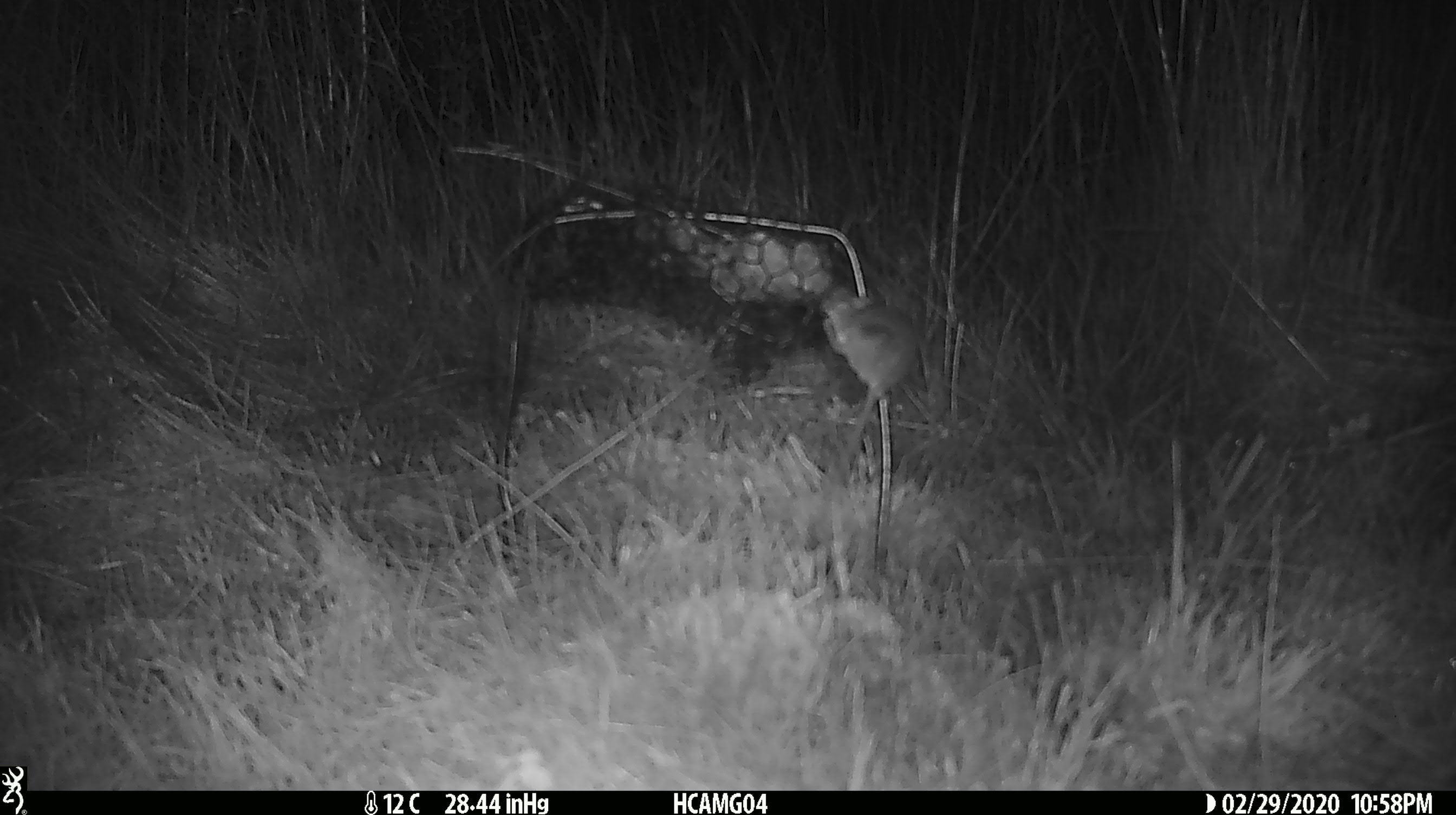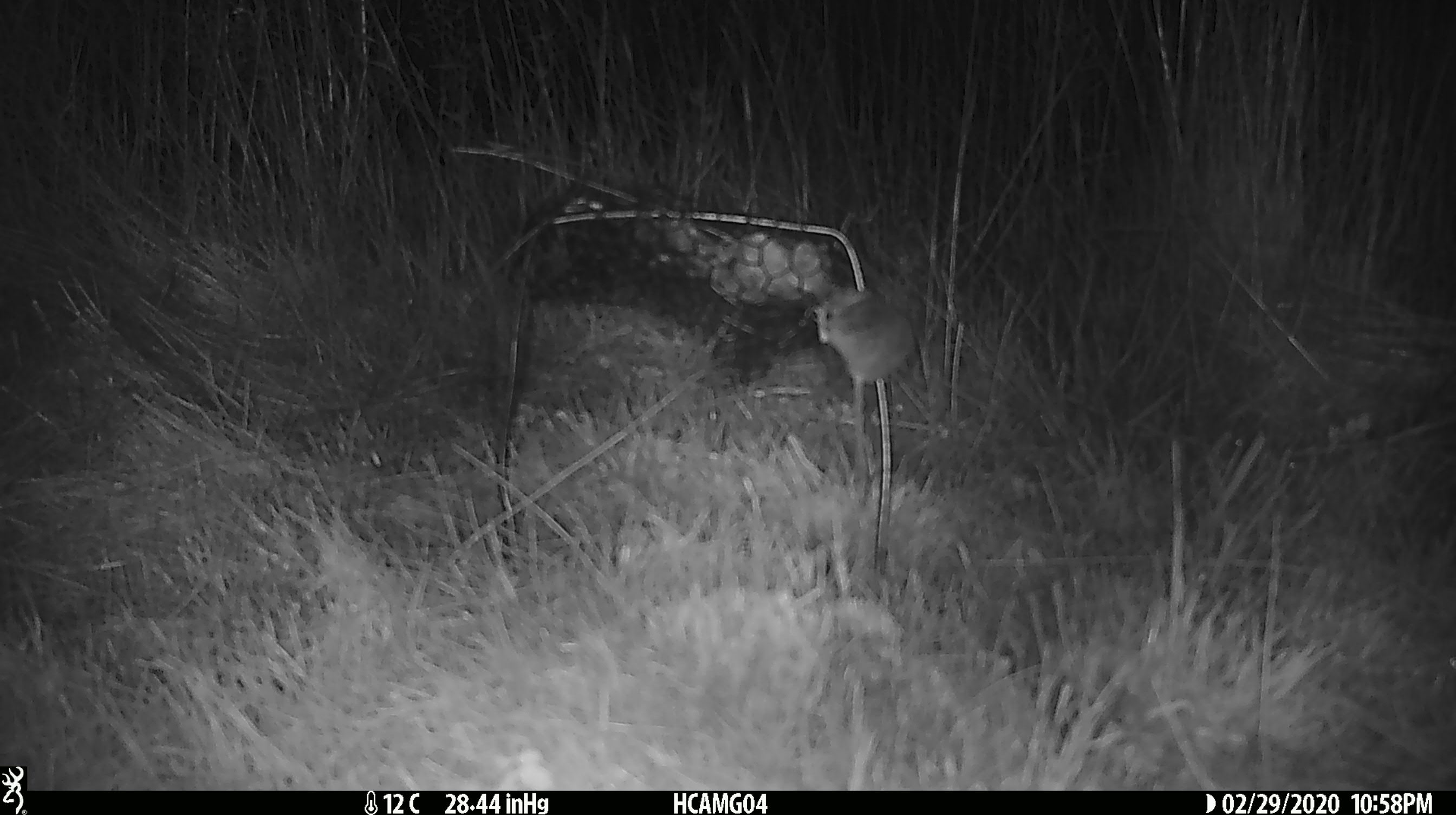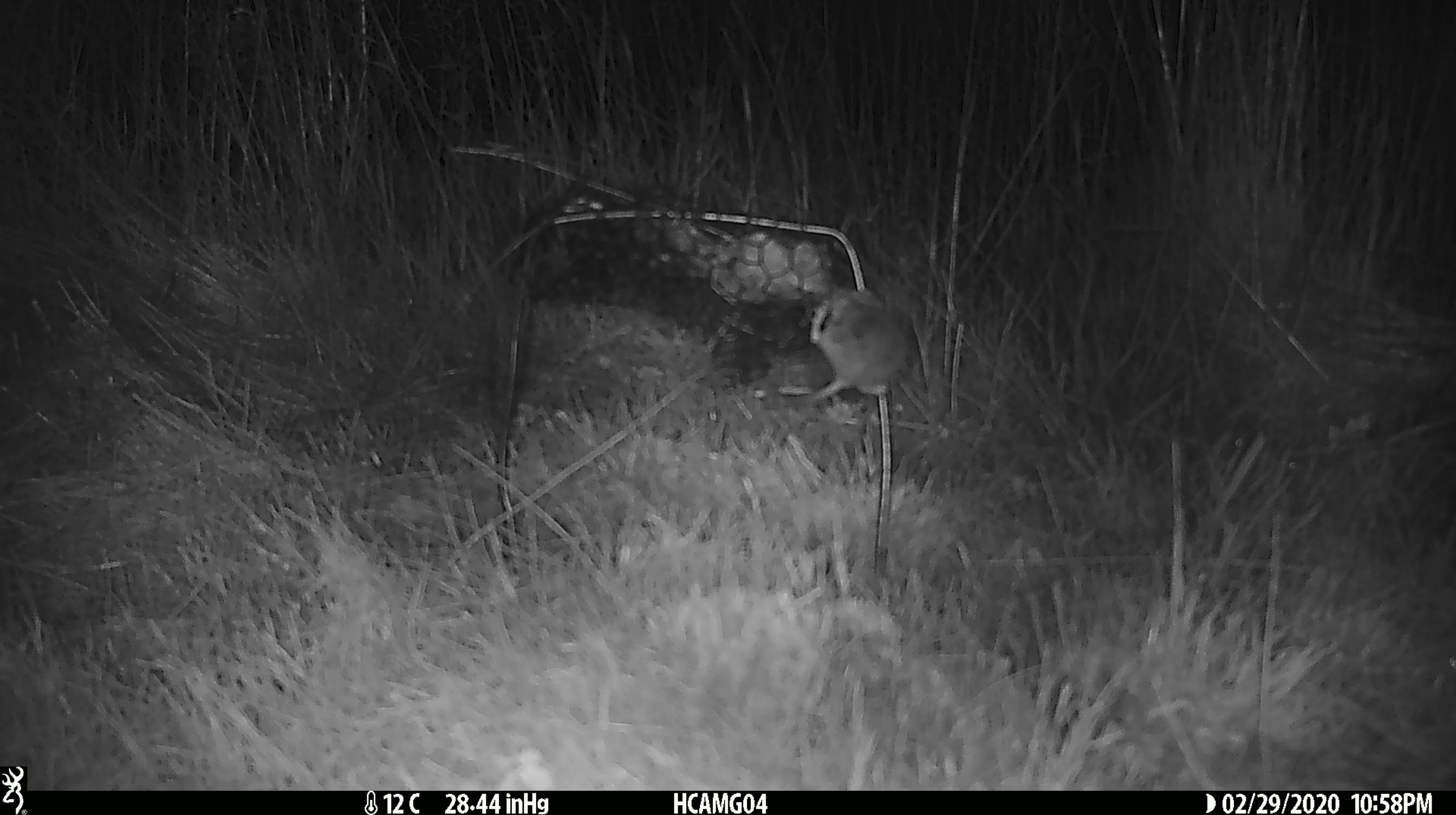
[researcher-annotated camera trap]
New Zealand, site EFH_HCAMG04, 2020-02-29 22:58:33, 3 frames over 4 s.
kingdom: Animalia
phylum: Chordata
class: Mammalia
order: Rodentia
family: Muridae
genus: Mus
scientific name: Mus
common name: mouse